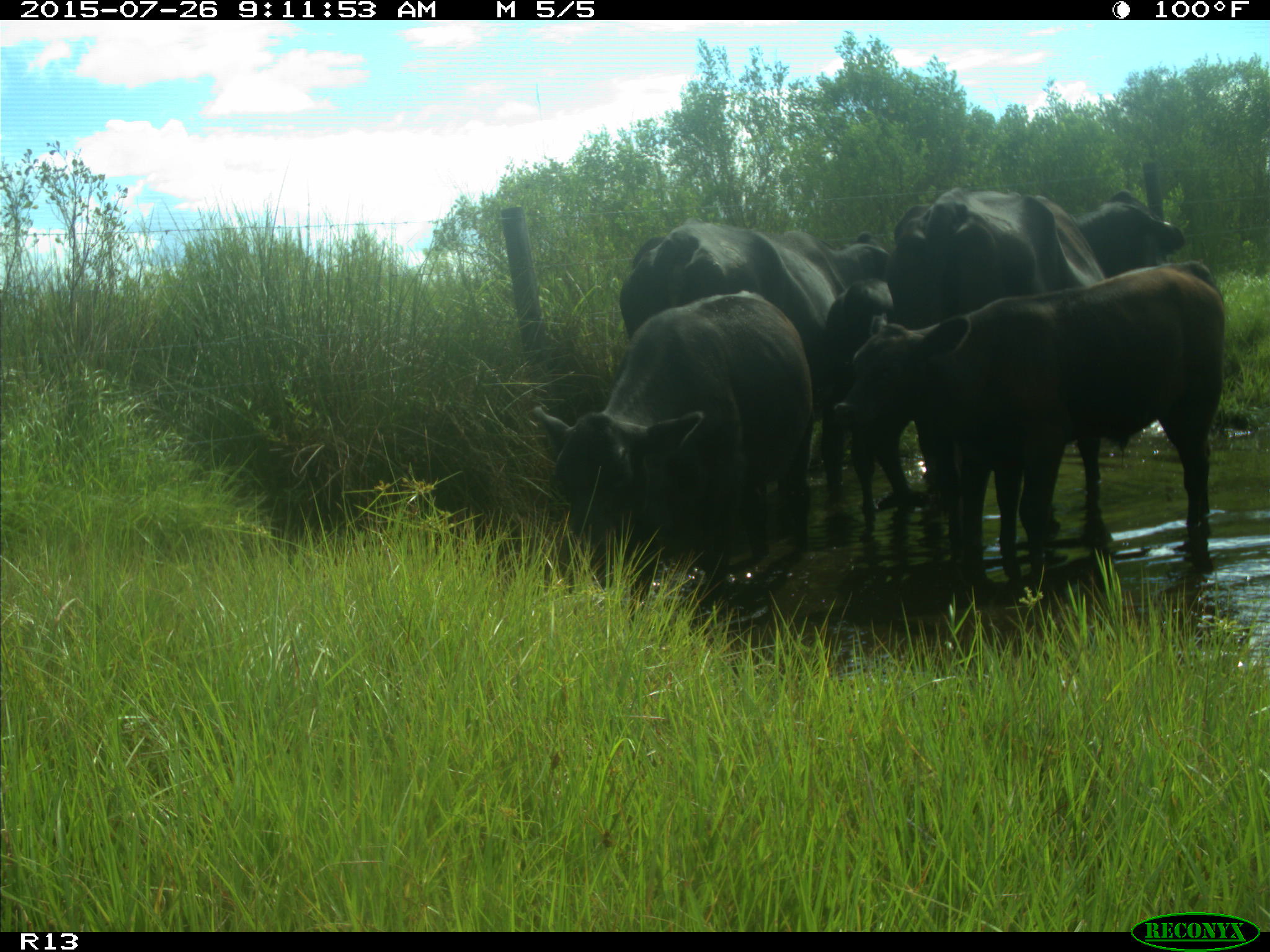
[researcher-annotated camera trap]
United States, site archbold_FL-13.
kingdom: Animalia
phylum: Chordata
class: Mammalia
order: Artiodactyla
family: Bovidae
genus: Bos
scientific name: Bos taurus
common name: domestic cow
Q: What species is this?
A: Bos taurus (domestic cow).